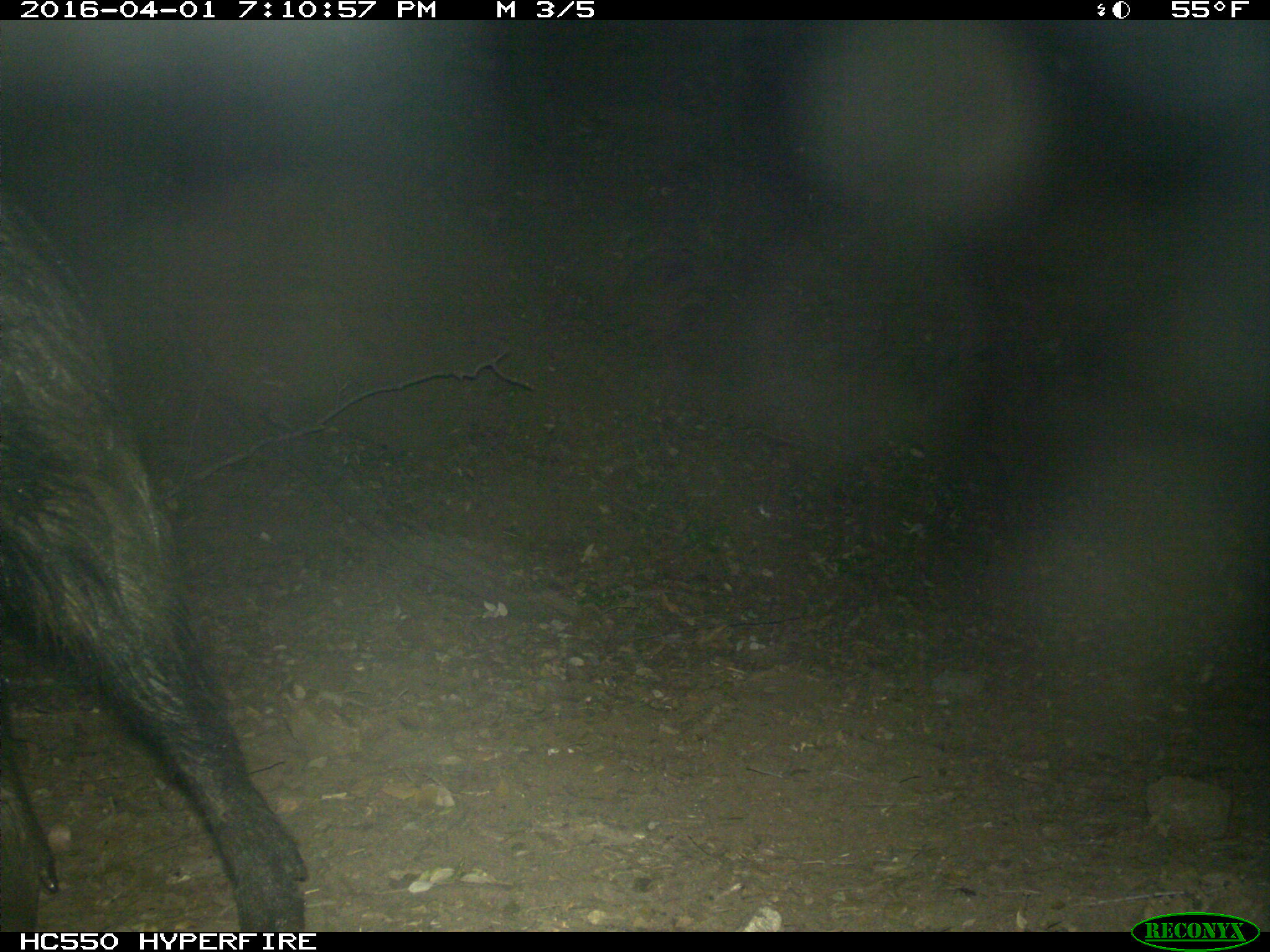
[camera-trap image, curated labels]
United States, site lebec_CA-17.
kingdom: Animalia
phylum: Chordata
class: Mammalia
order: Artiodactyla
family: Suidae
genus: Sus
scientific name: Sus scrofa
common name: wild boar